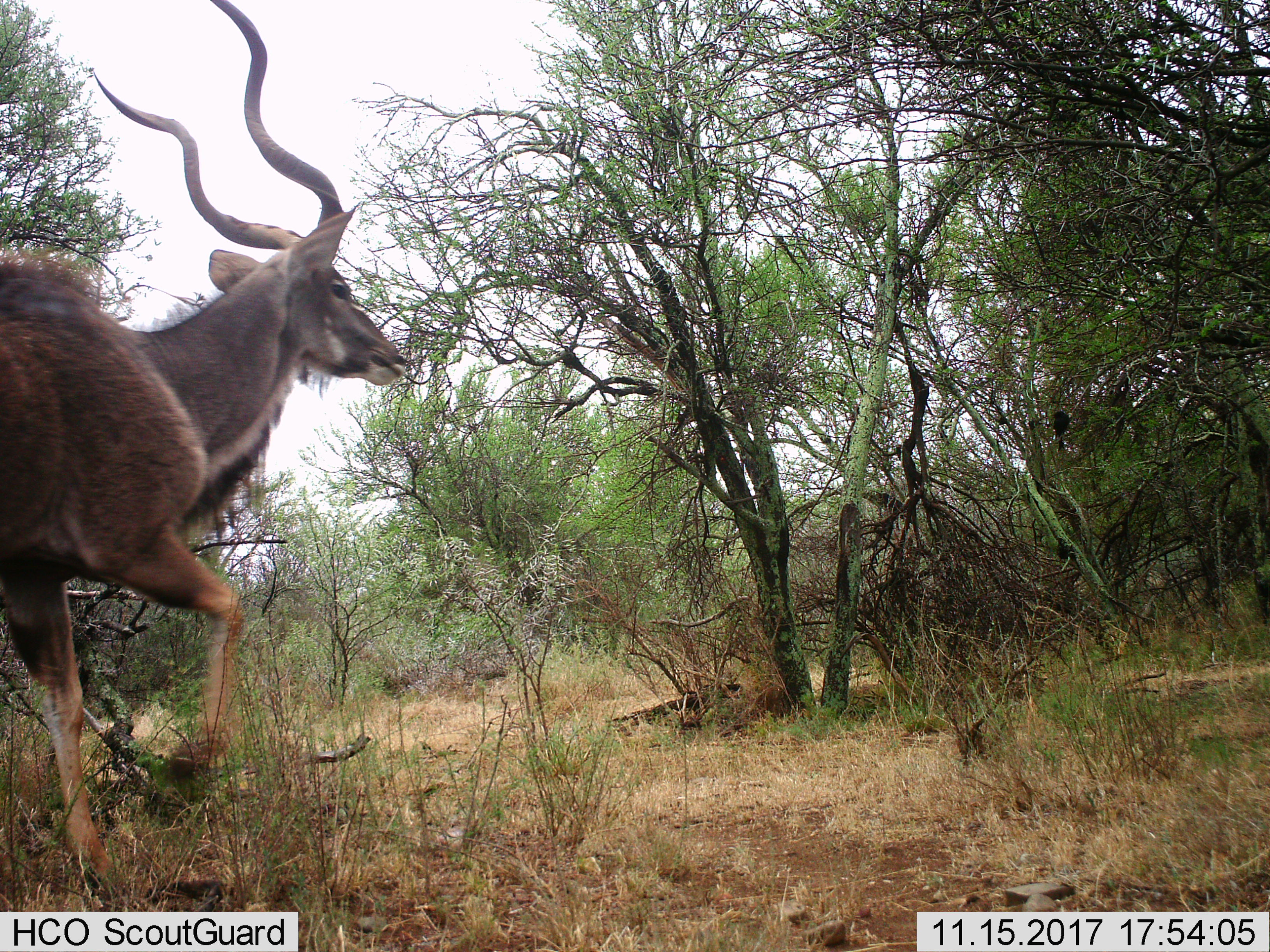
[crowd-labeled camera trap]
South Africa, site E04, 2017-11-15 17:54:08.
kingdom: Animalia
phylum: Chordata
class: Mammalia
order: Artiodactyla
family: Bovidae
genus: Tragelaphus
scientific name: Tragelaphus strepsiceros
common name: greater kudu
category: kudu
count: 1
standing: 12%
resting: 0%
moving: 88%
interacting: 0%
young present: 12%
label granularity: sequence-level